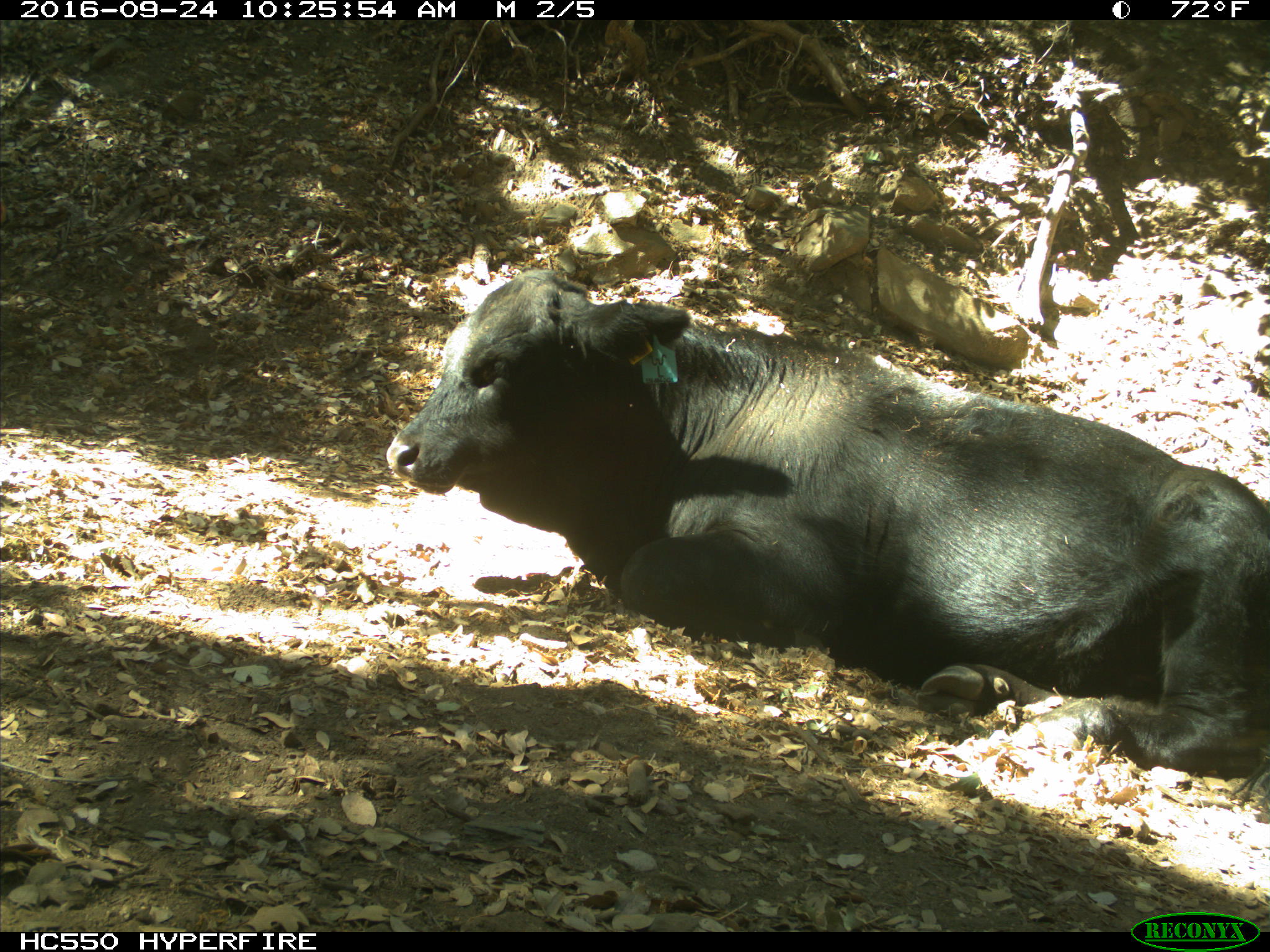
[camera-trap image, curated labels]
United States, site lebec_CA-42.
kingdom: Animalia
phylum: Chordata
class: Mammalia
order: Artiodactyla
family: Bovidae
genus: Bos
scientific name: Bos taurus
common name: domestic cow